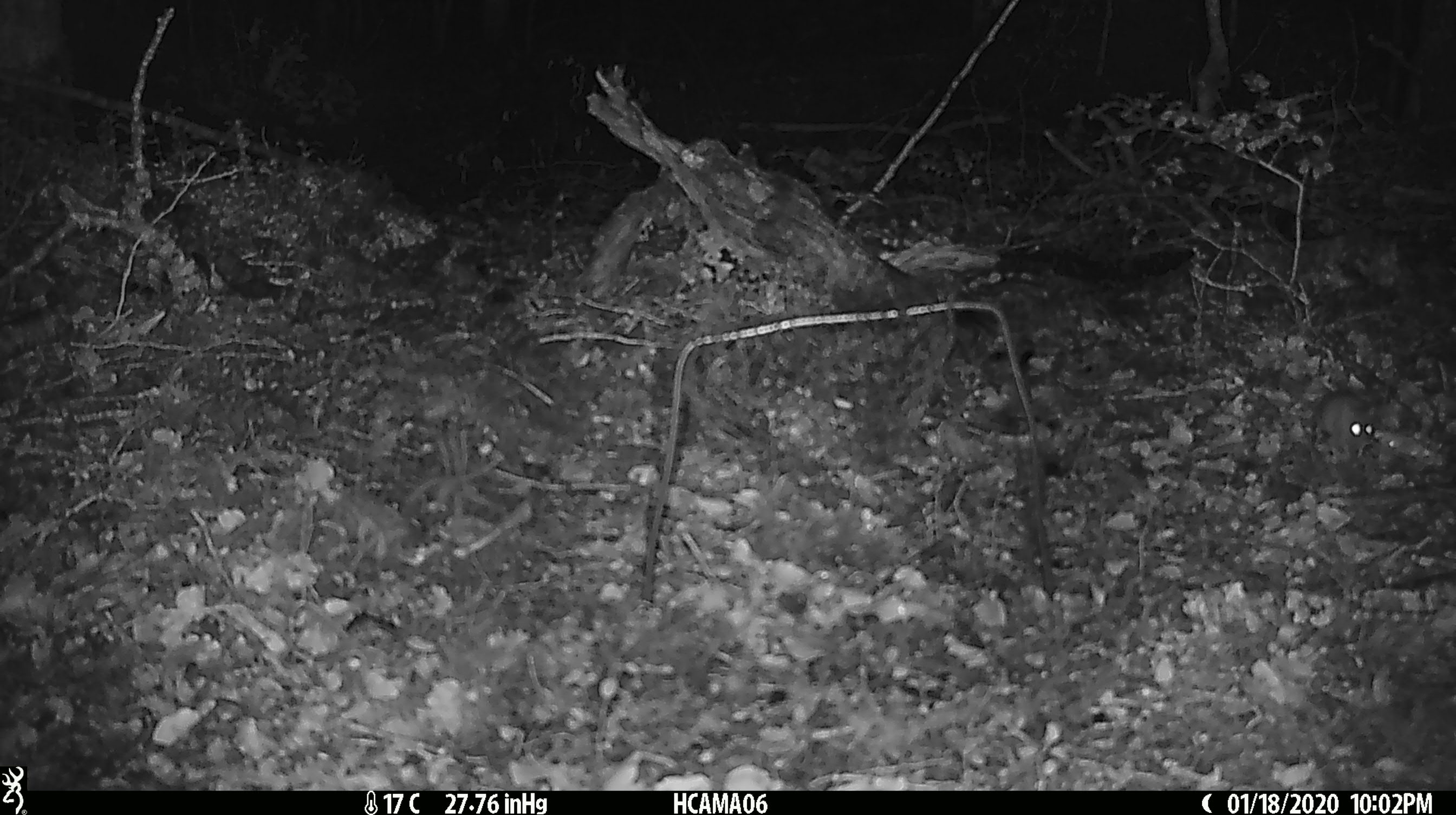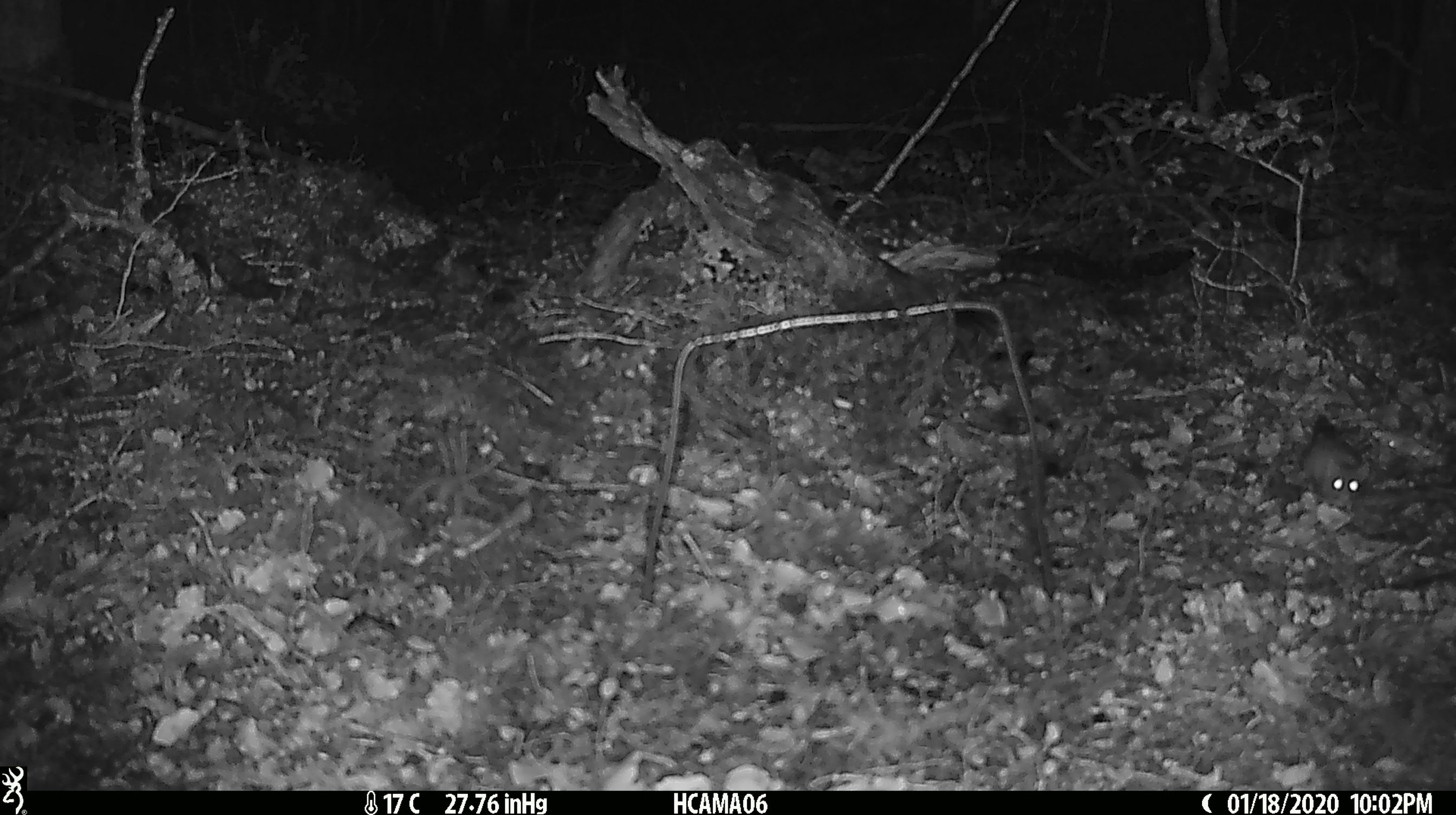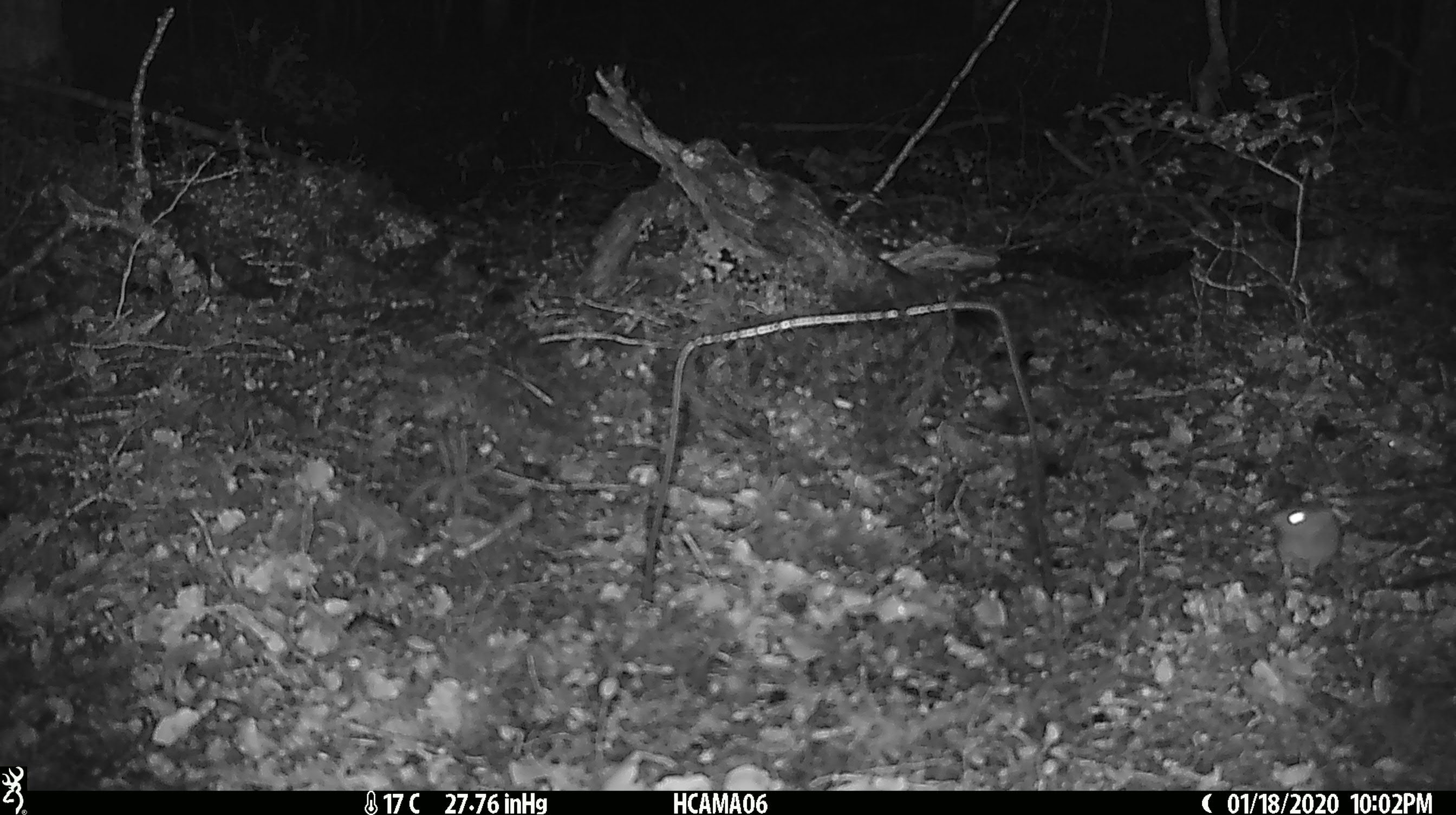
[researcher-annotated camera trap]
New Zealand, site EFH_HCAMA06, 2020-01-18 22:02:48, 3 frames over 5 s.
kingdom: Animalia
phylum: Chordata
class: Mammalia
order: Rodentia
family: Muridae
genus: Mus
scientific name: Mus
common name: mouse